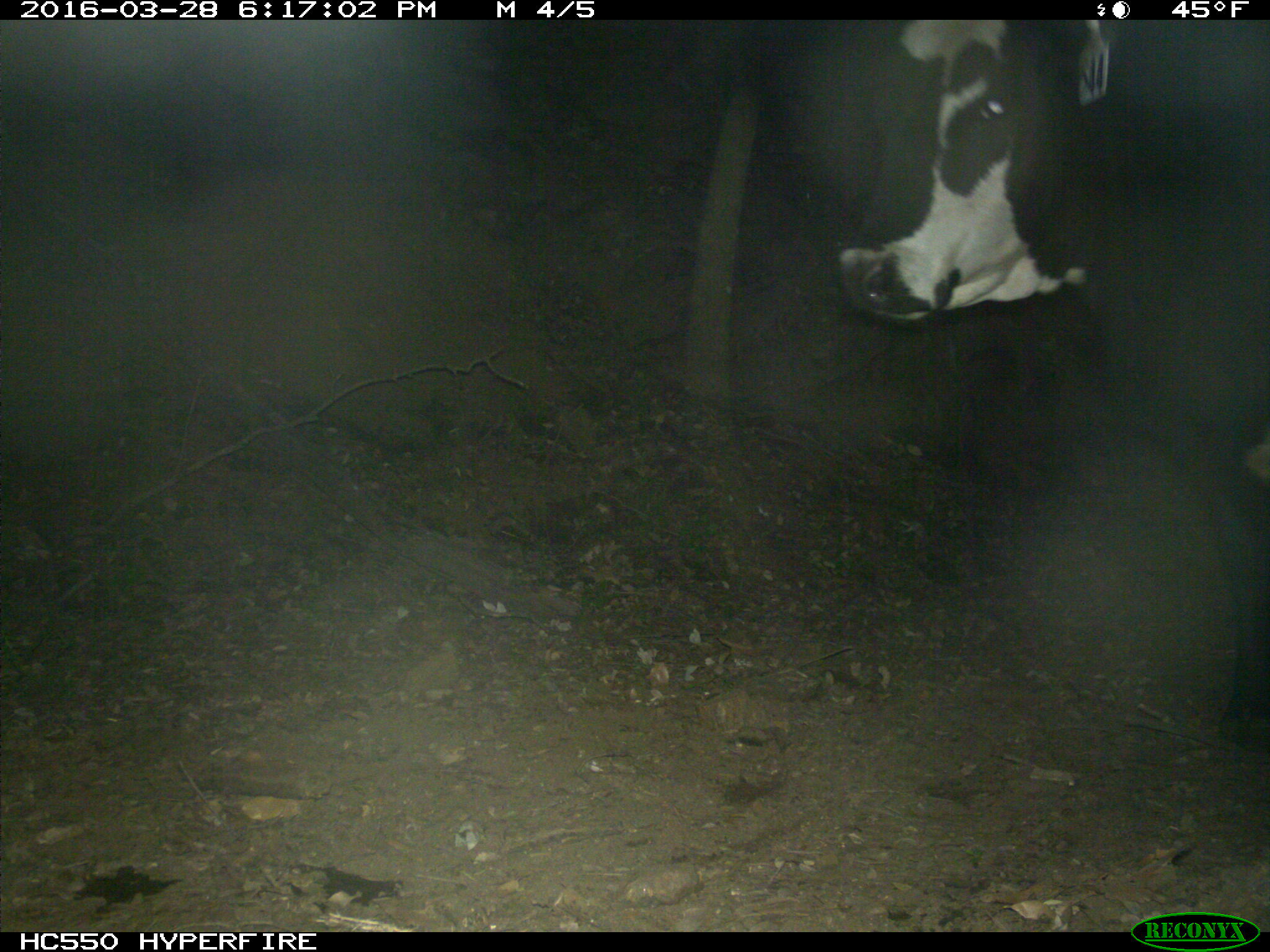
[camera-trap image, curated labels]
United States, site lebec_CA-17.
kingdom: Animalia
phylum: Chordata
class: Mammalia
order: Artiodactyla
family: Bovidae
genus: Bos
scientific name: Bos taurus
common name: domestic cow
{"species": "Bos taurus (domestic cow)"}